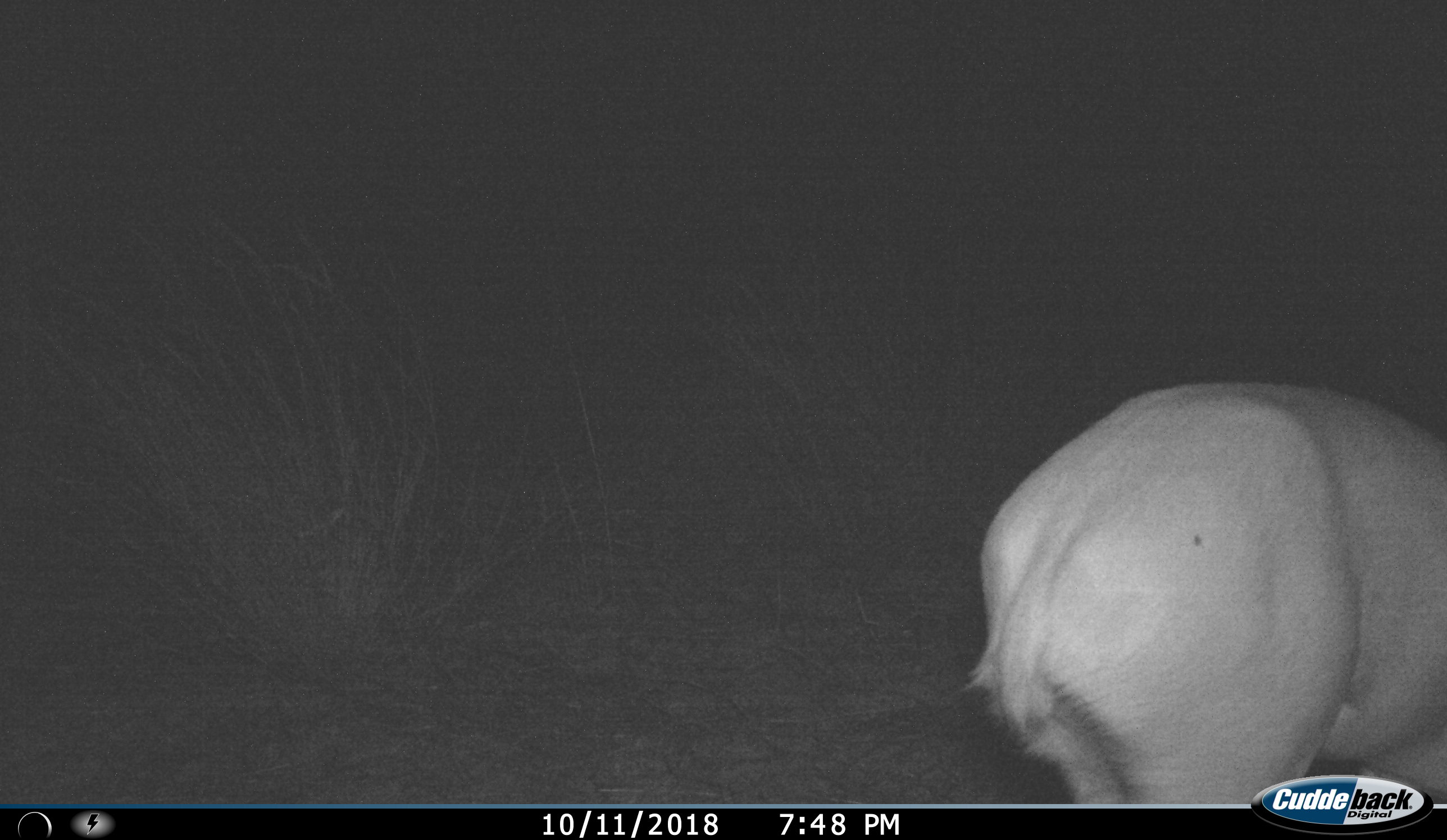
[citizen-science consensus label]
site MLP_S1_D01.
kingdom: Animalia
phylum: Chordata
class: Mammalia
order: Artiodactyla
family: Bovidae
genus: Raphicerus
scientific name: Raphicerus campestris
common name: steenbok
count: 1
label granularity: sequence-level